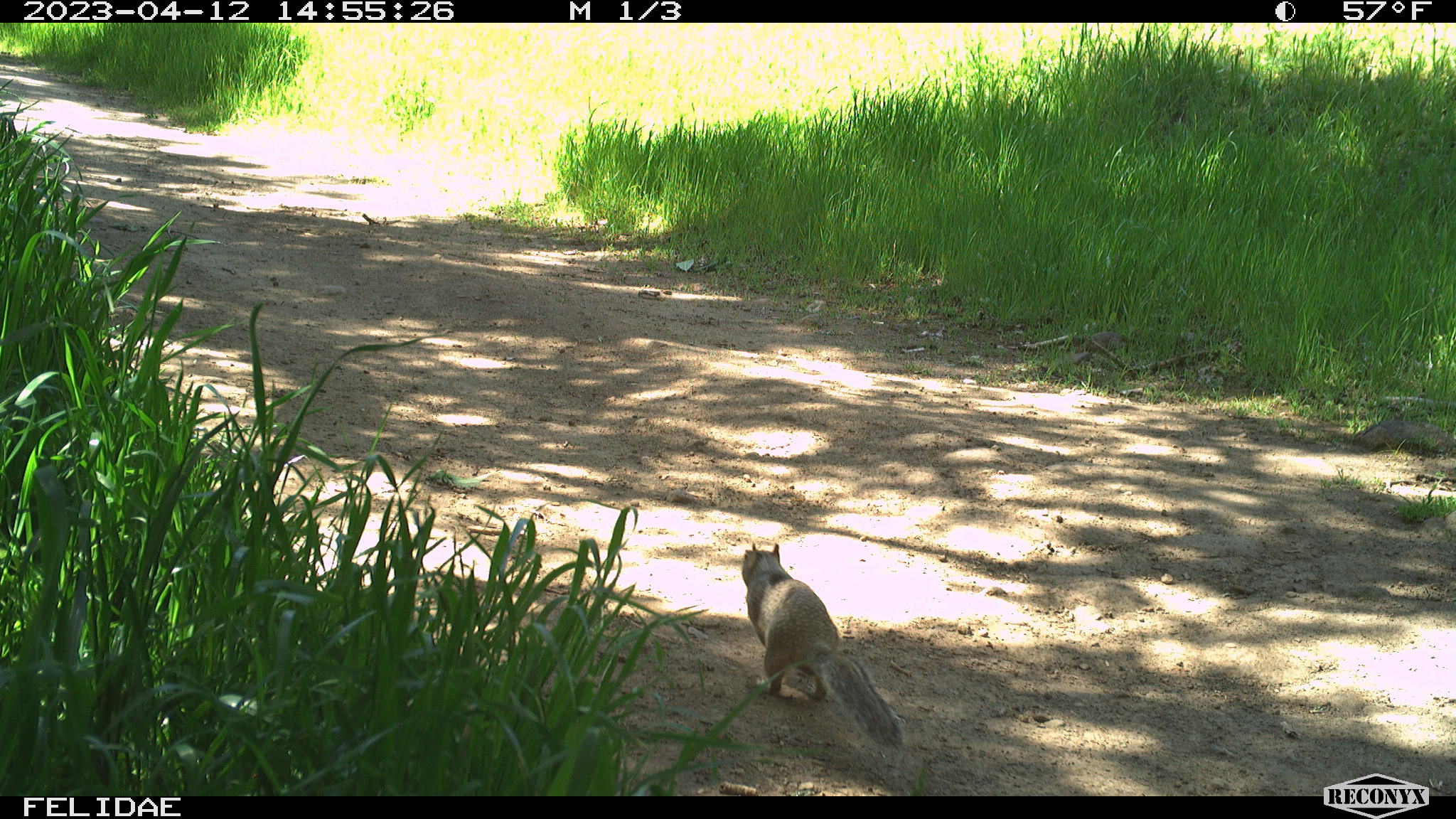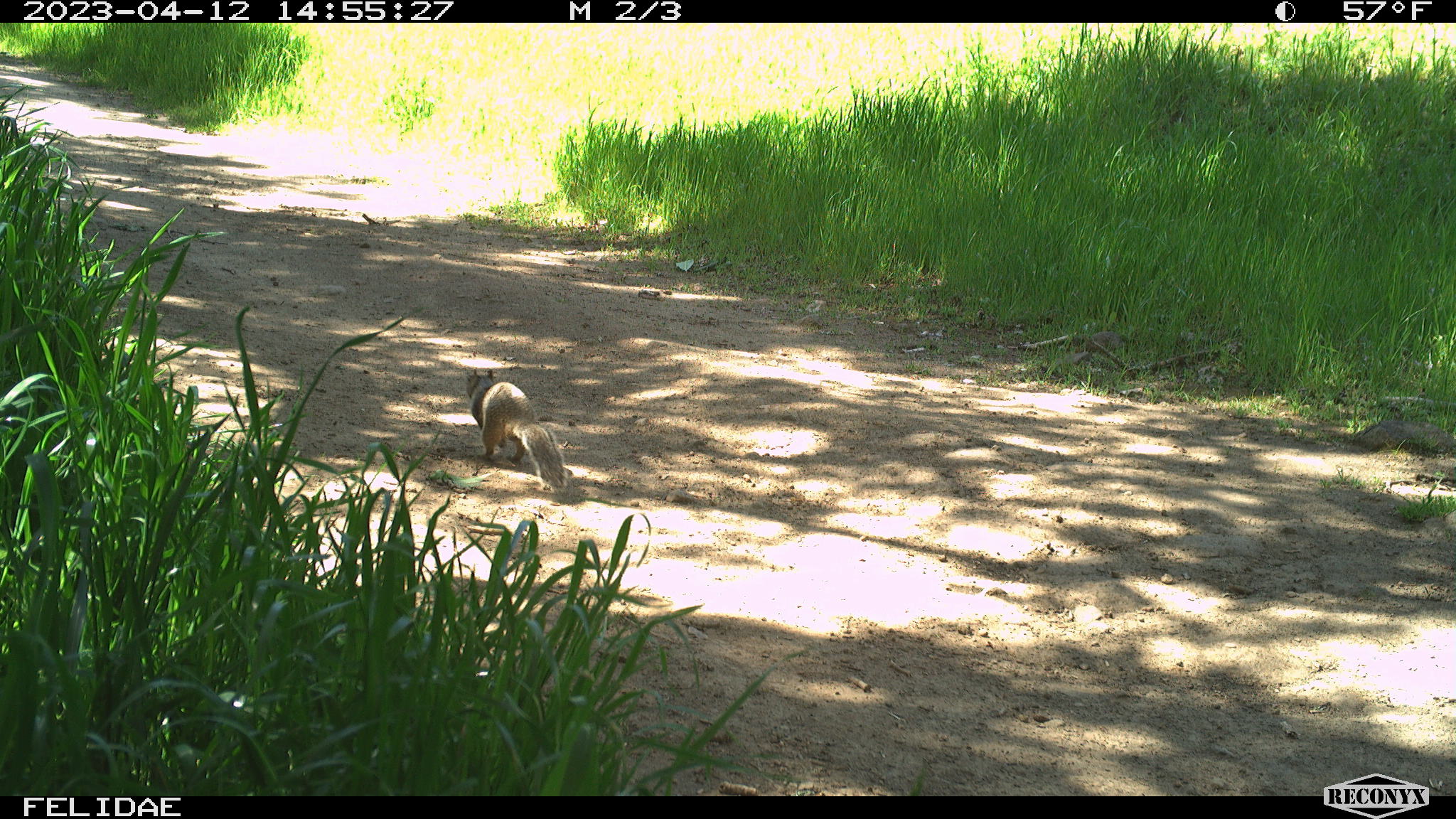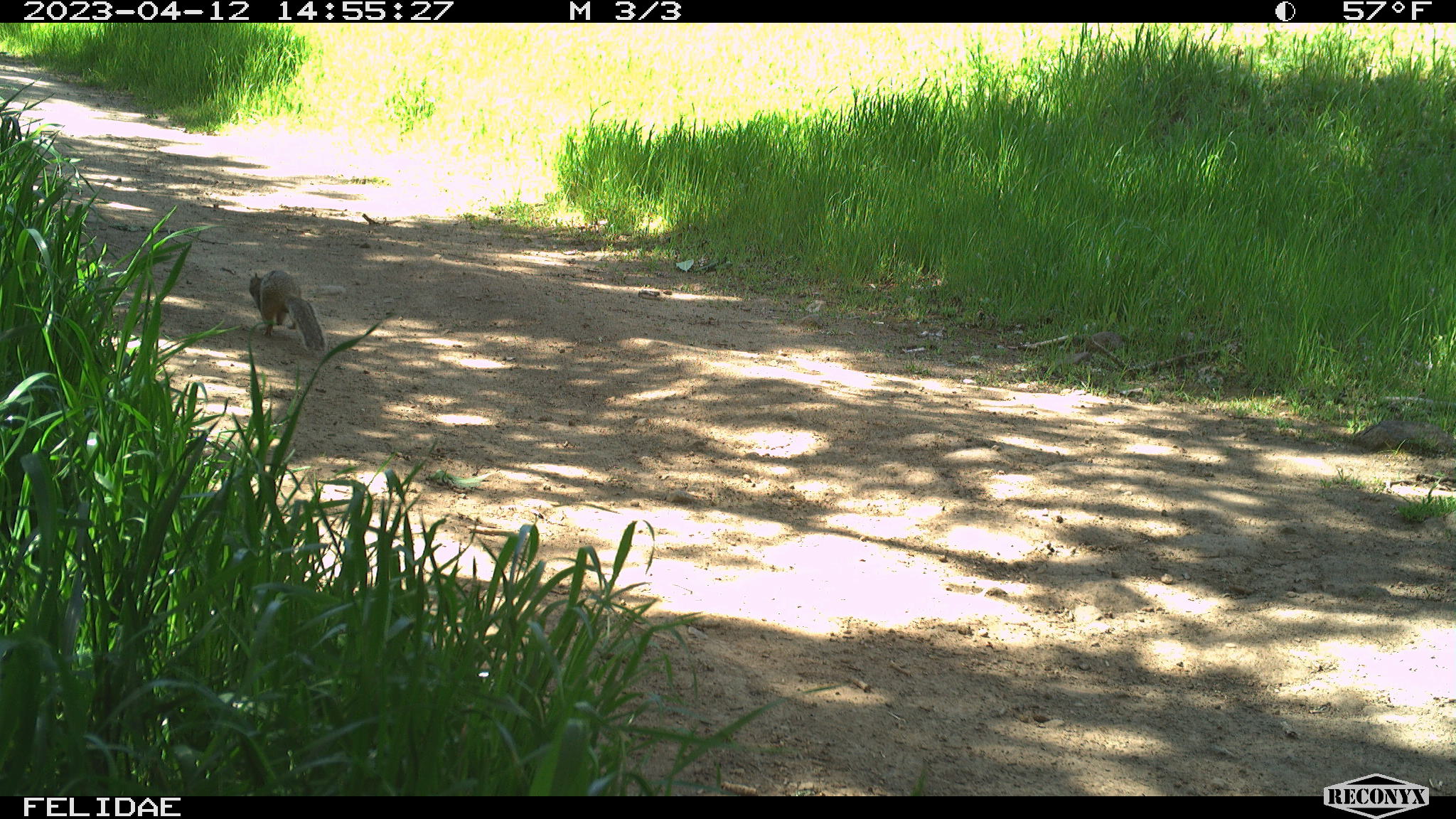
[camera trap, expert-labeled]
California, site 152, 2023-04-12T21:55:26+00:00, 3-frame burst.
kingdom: Animalia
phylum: Chordata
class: Mammalia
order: Rodentia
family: Sciuridae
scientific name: Sciuridae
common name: squirrel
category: unknown squirrel